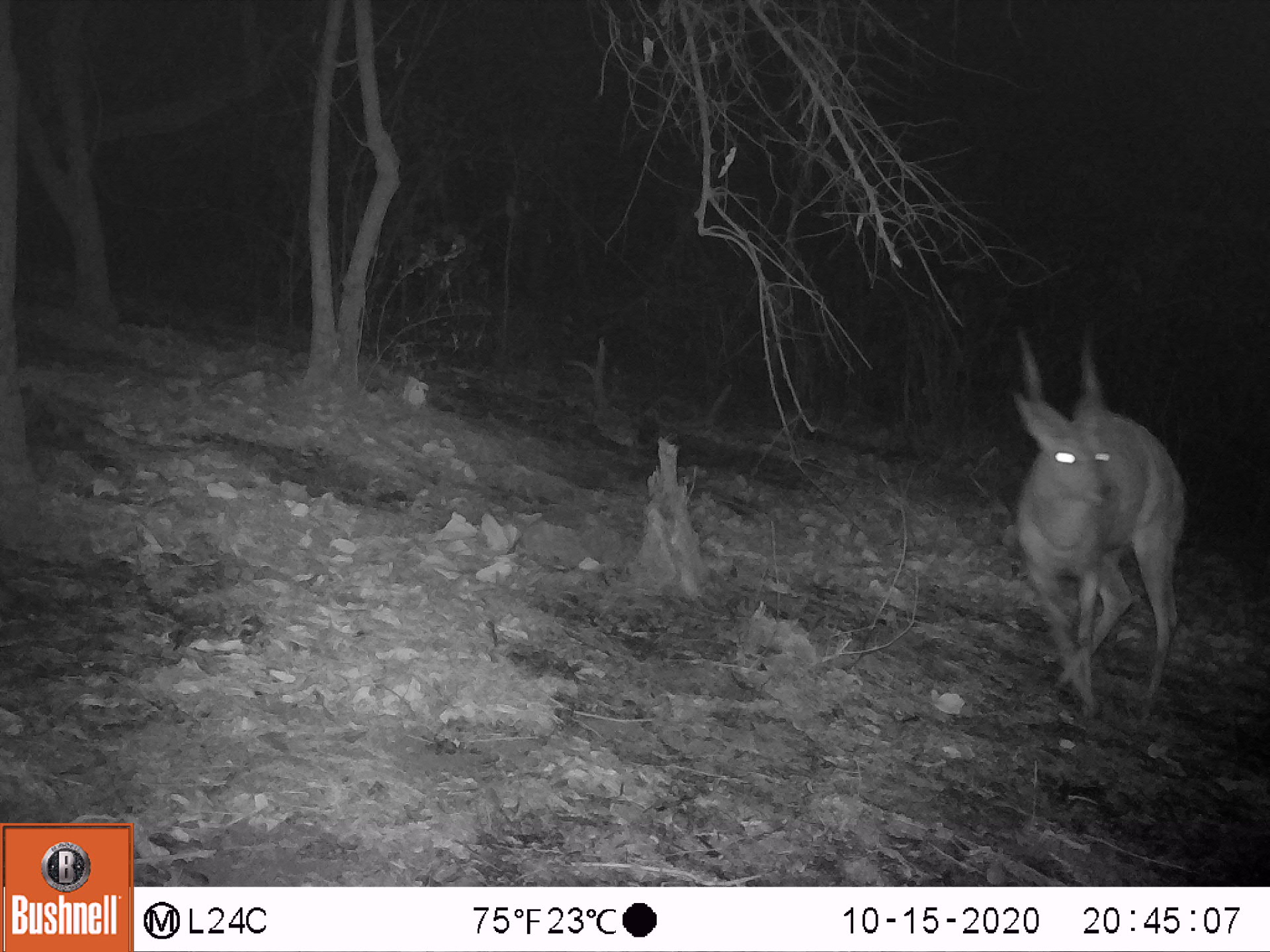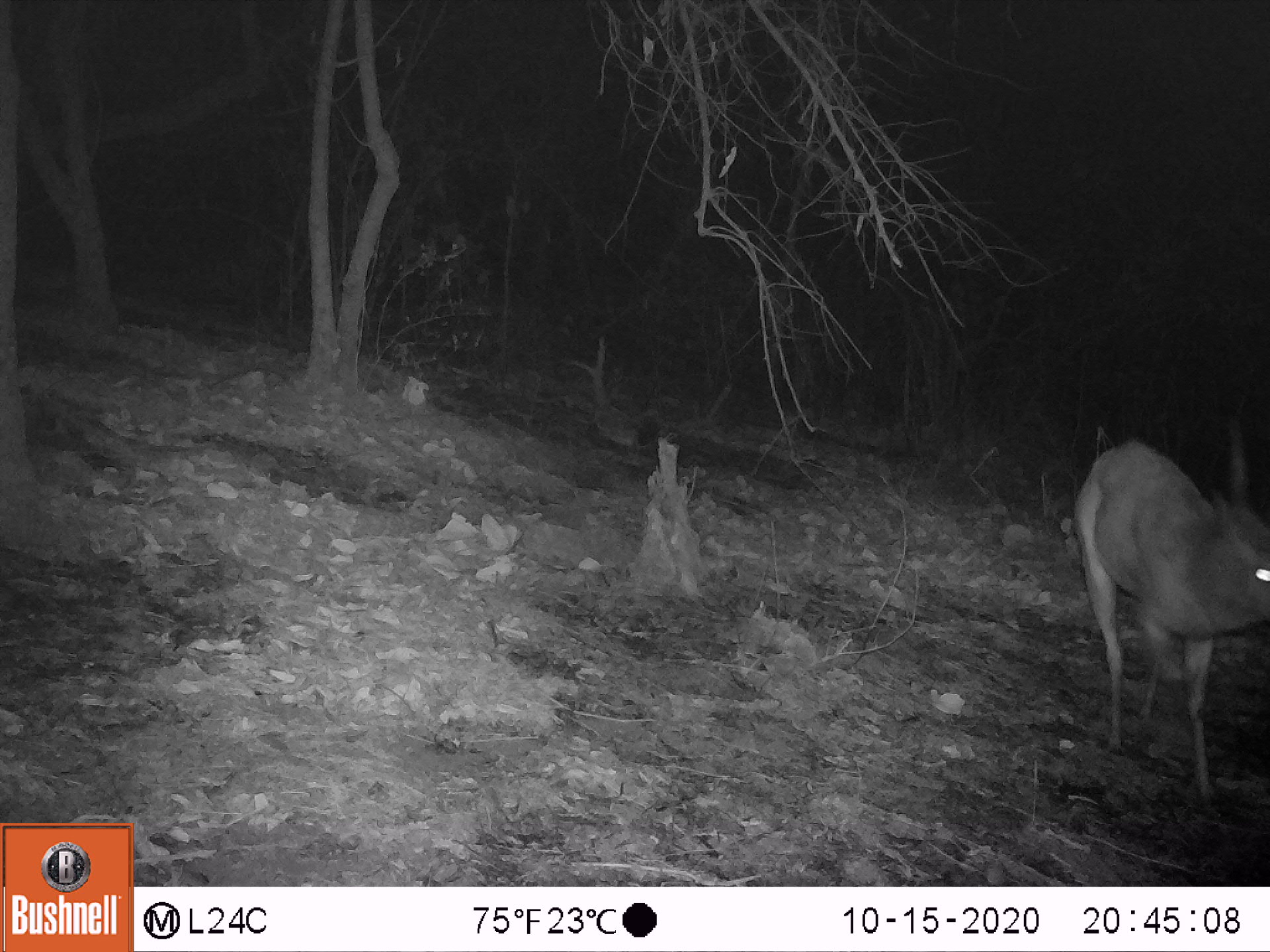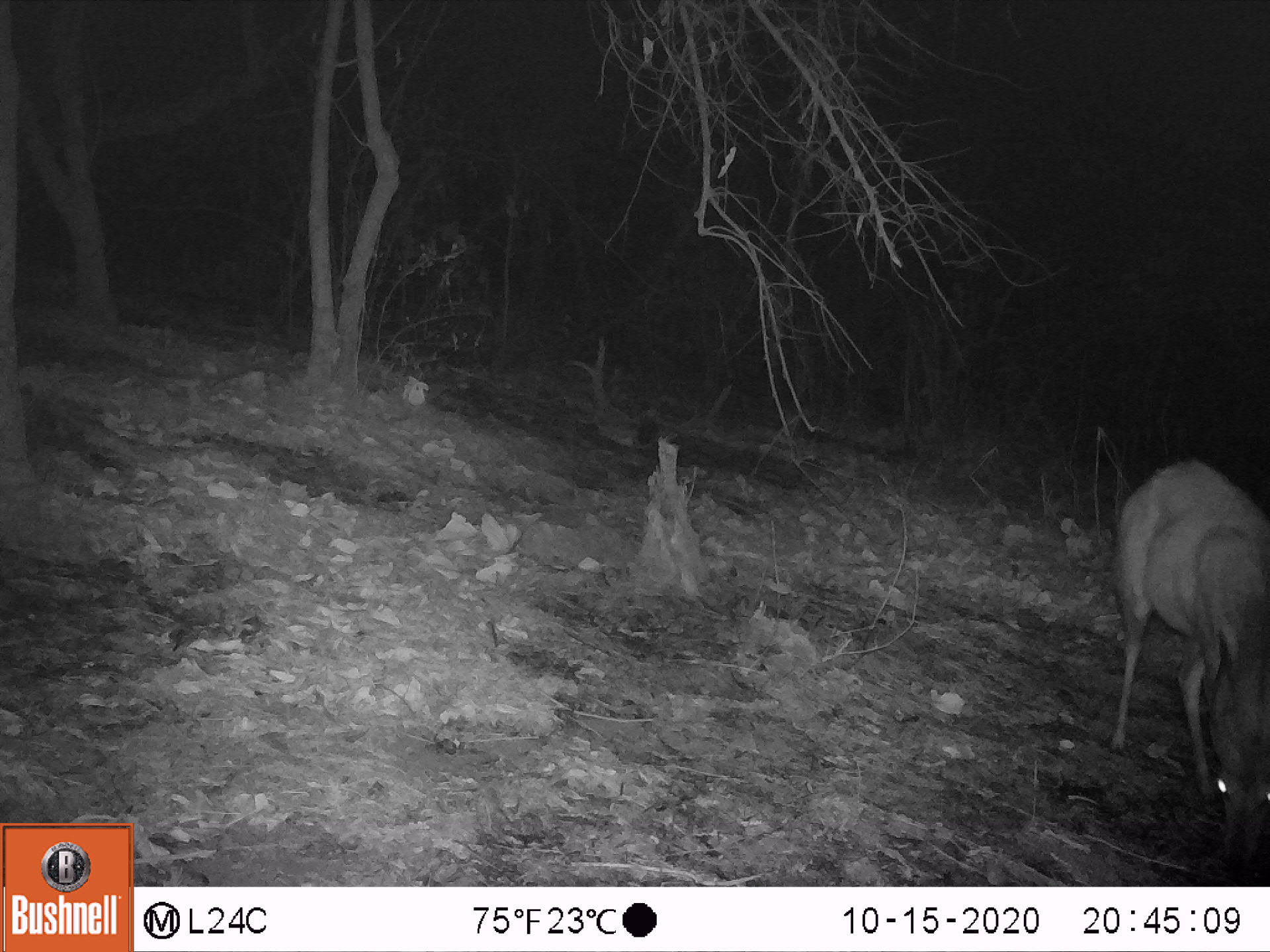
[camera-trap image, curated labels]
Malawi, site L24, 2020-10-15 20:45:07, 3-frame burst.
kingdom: Animalia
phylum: Chordata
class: Mammalia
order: Artiodactyla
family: Bovidae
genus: Tragelaphus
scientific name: Tragelaphus sylvaticus sylvaticus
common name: cape bushbuck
Cape bushbuck (Tragelaphus sylvaticus sylvaticus), count 1.